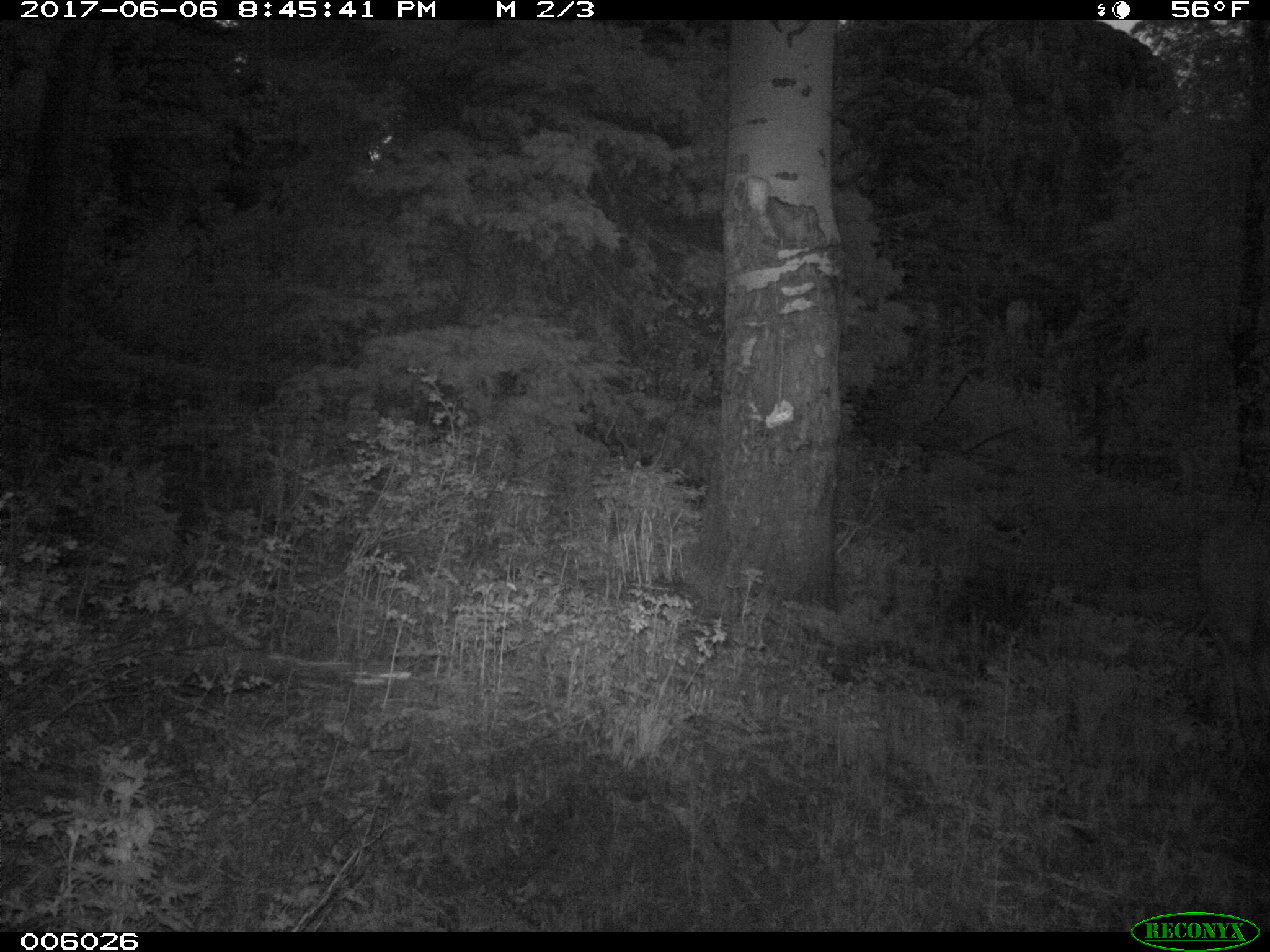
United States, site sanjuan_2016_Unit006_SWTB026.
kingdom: Animalia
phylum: Chordata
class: Mammalia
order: Artiodactyla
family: Cervidae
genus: Odocoileus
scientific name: Odocoileus hemionus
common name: mule deer